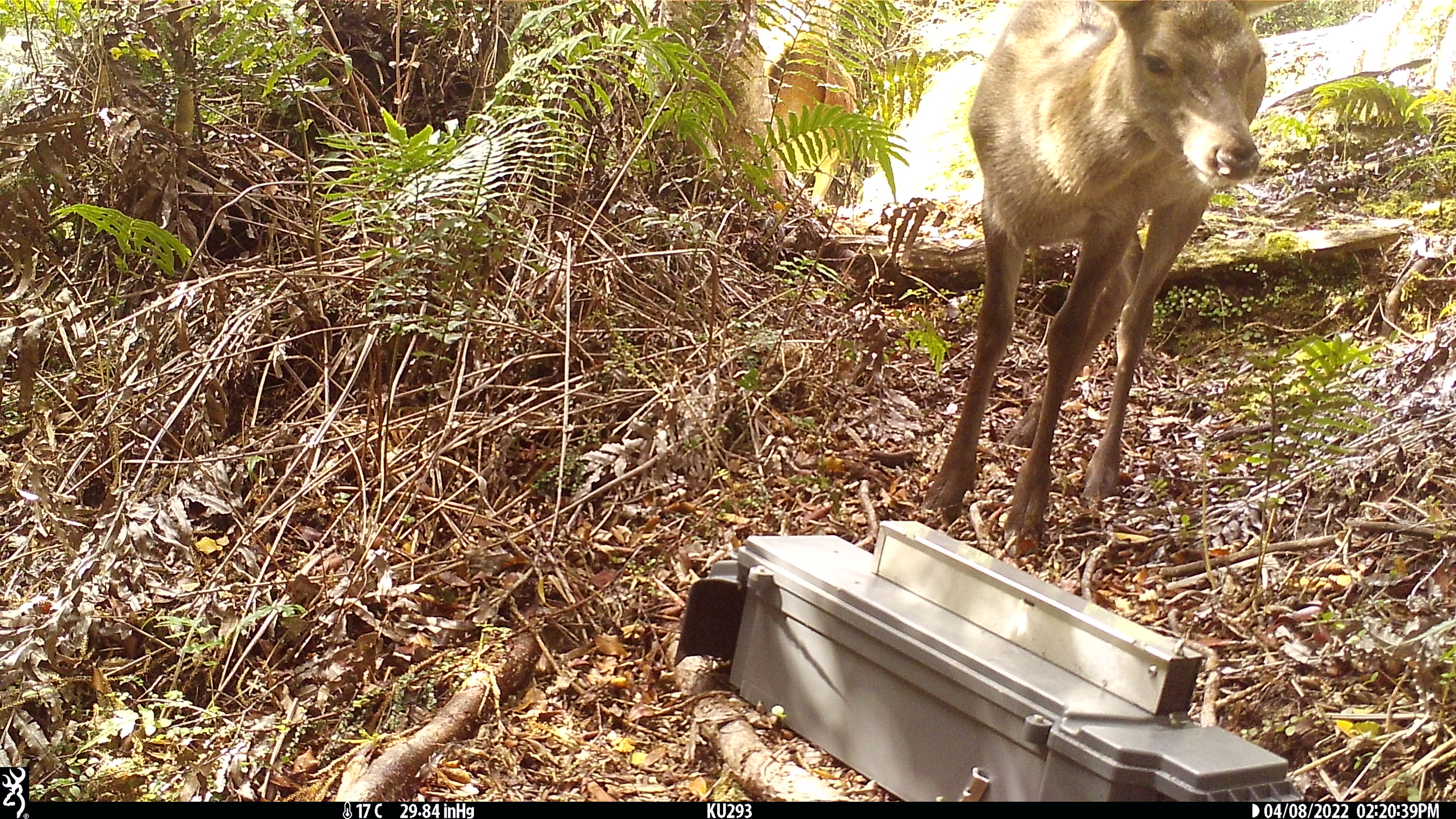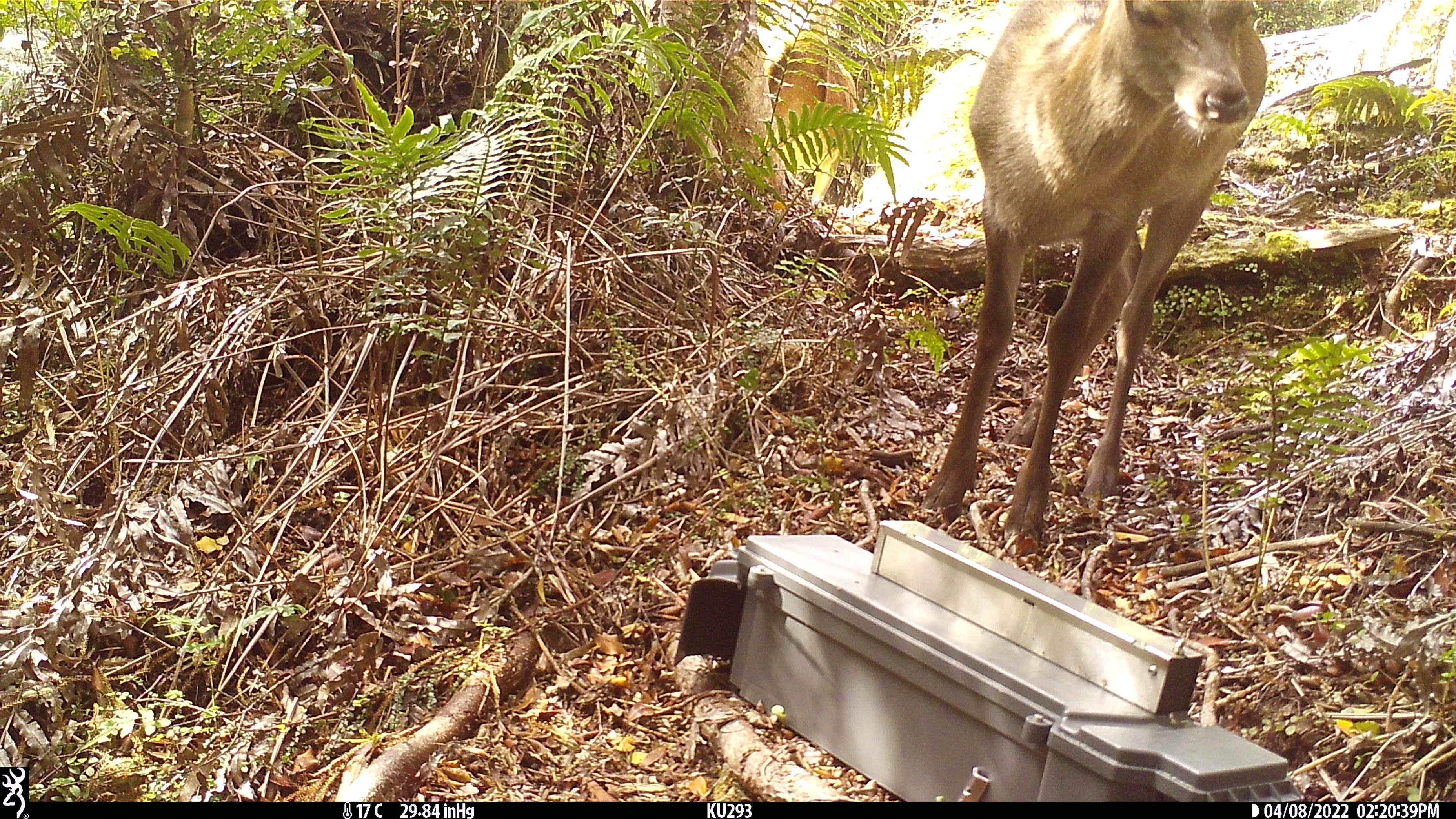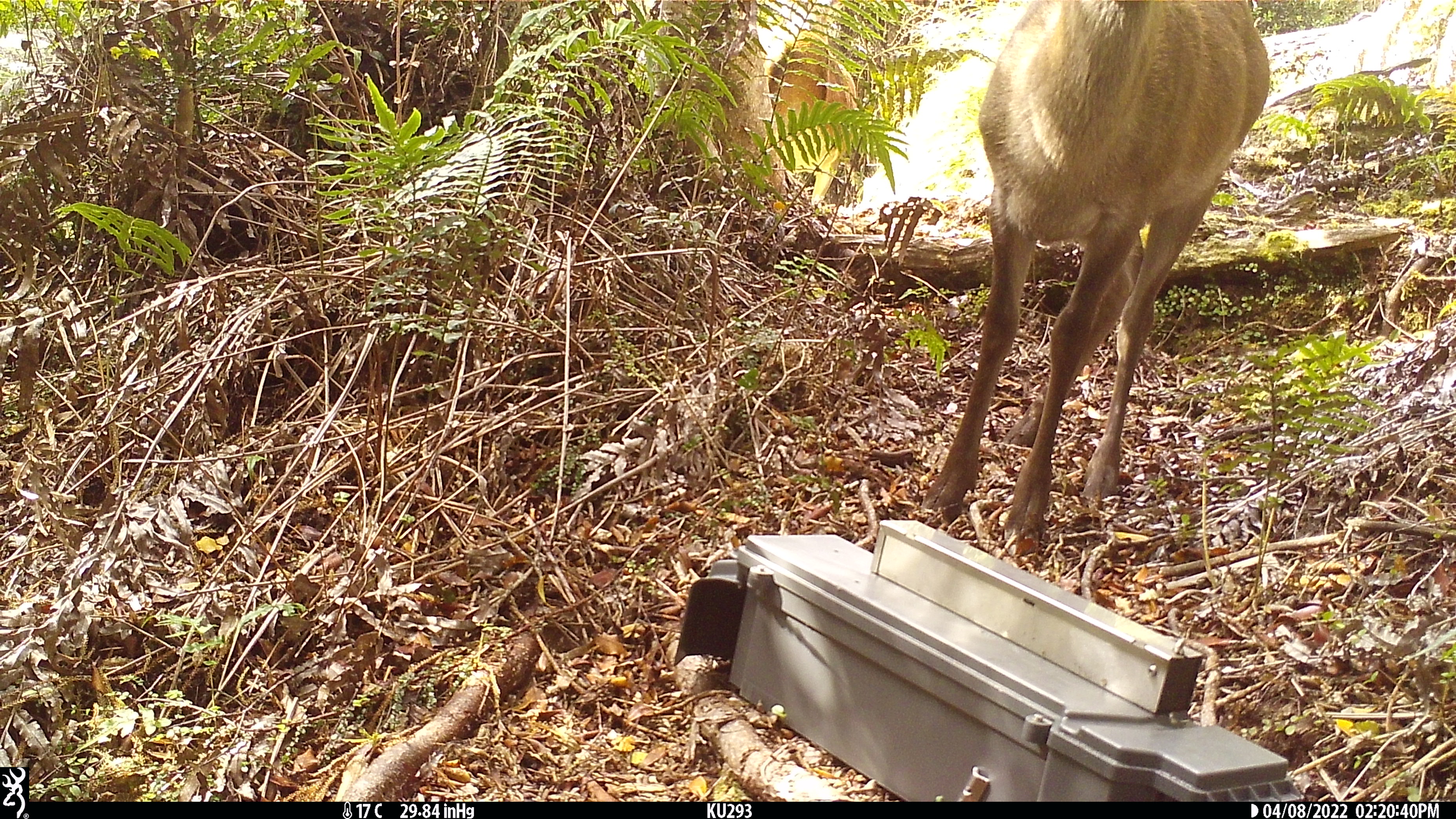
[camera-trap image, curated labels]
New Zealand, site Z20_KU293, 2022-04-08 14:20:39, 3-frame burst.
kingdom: Animalia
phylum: Chordata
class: Mammalia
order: Artiodactyla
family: Cervidae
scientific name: Cervidae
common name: deer